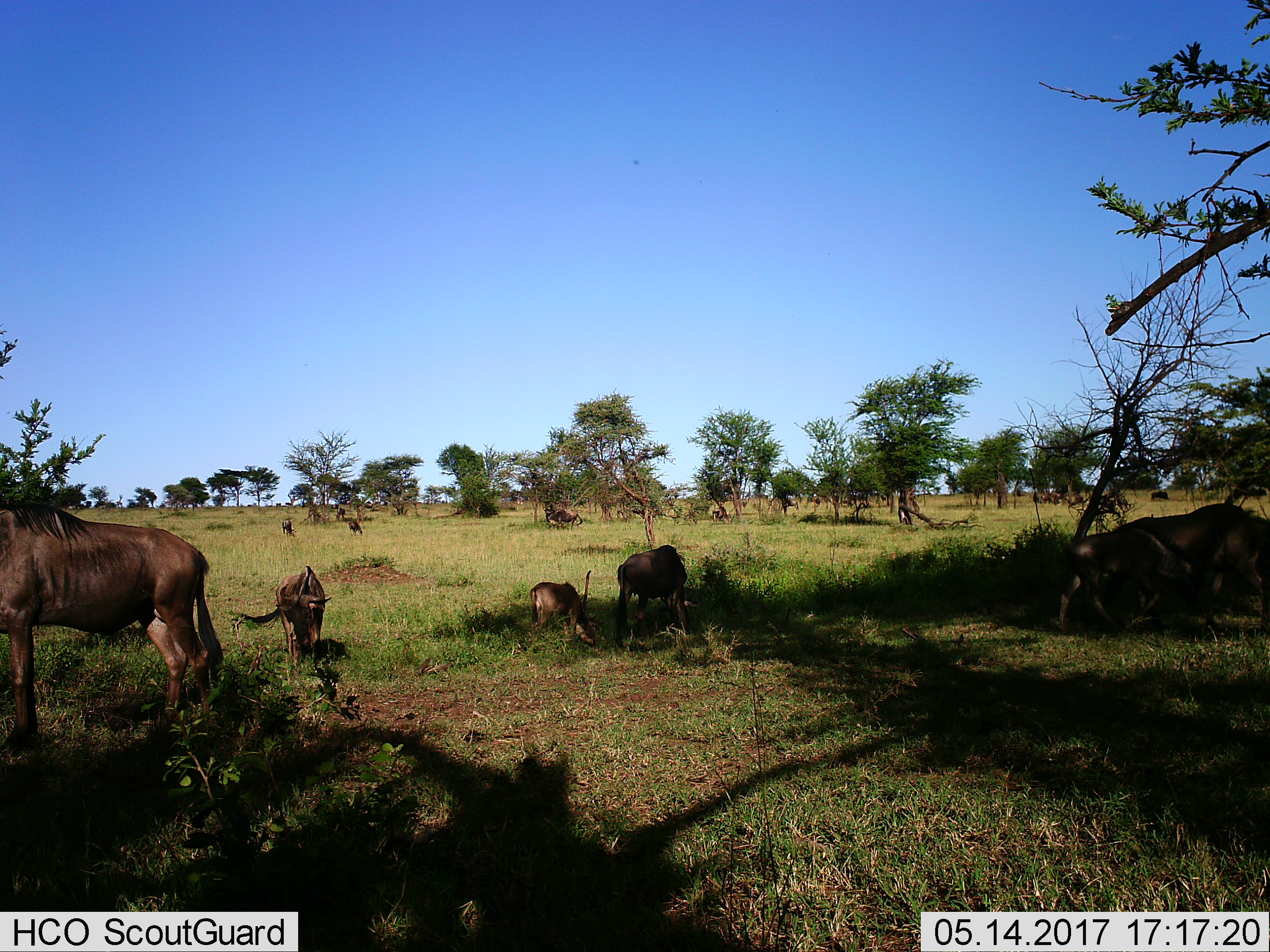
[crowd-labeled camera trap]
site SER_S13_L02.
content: unidentified animal